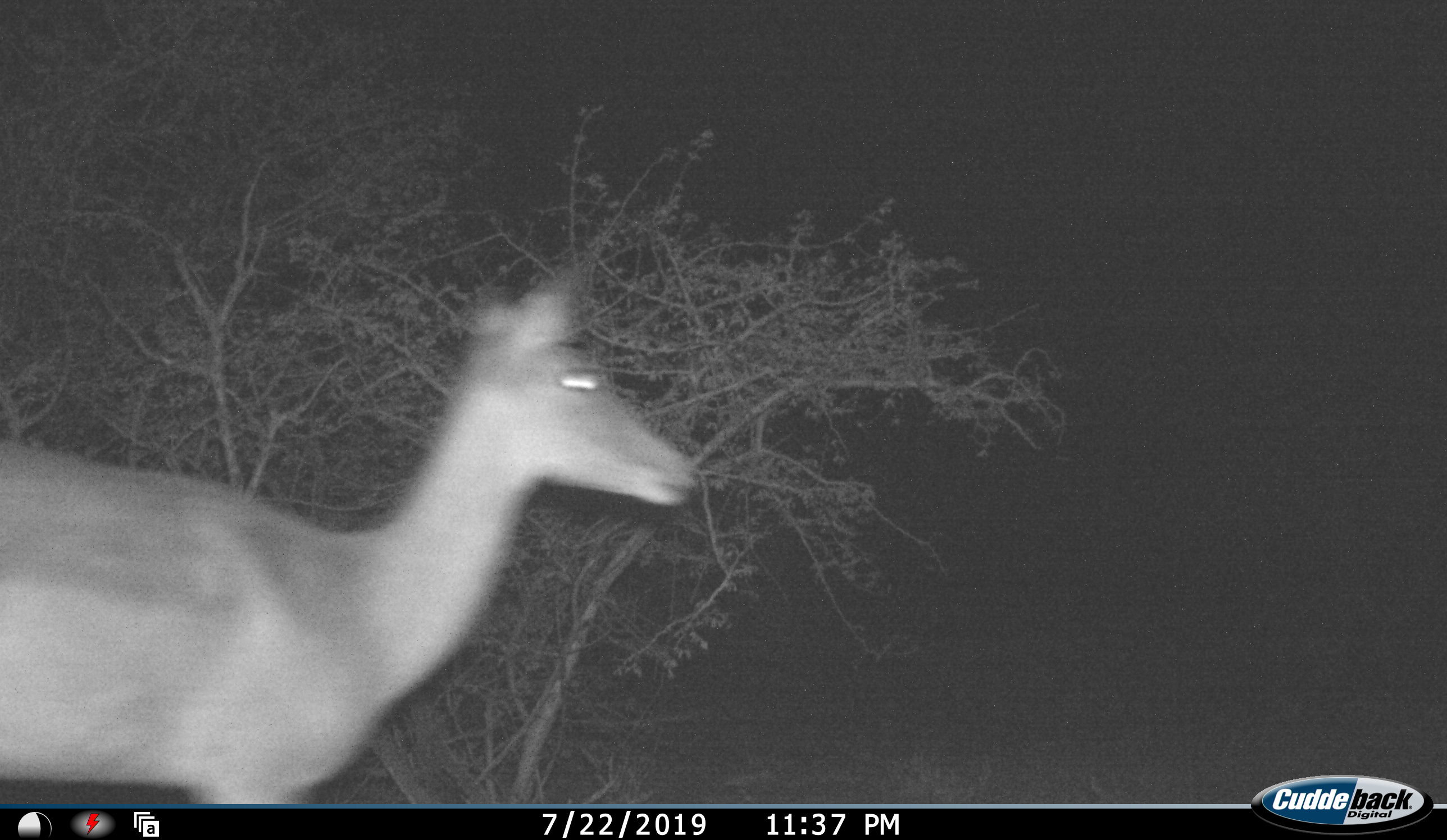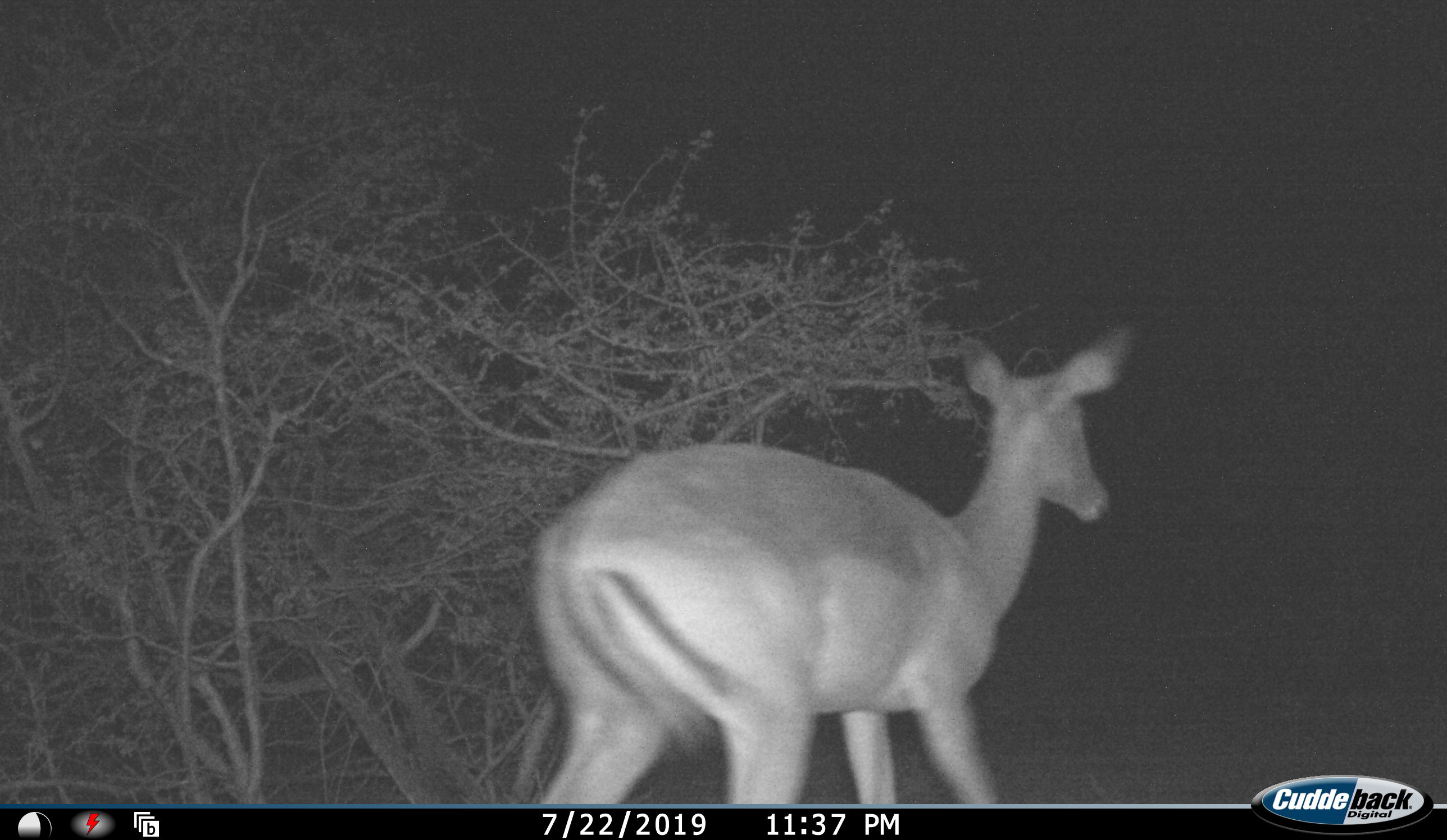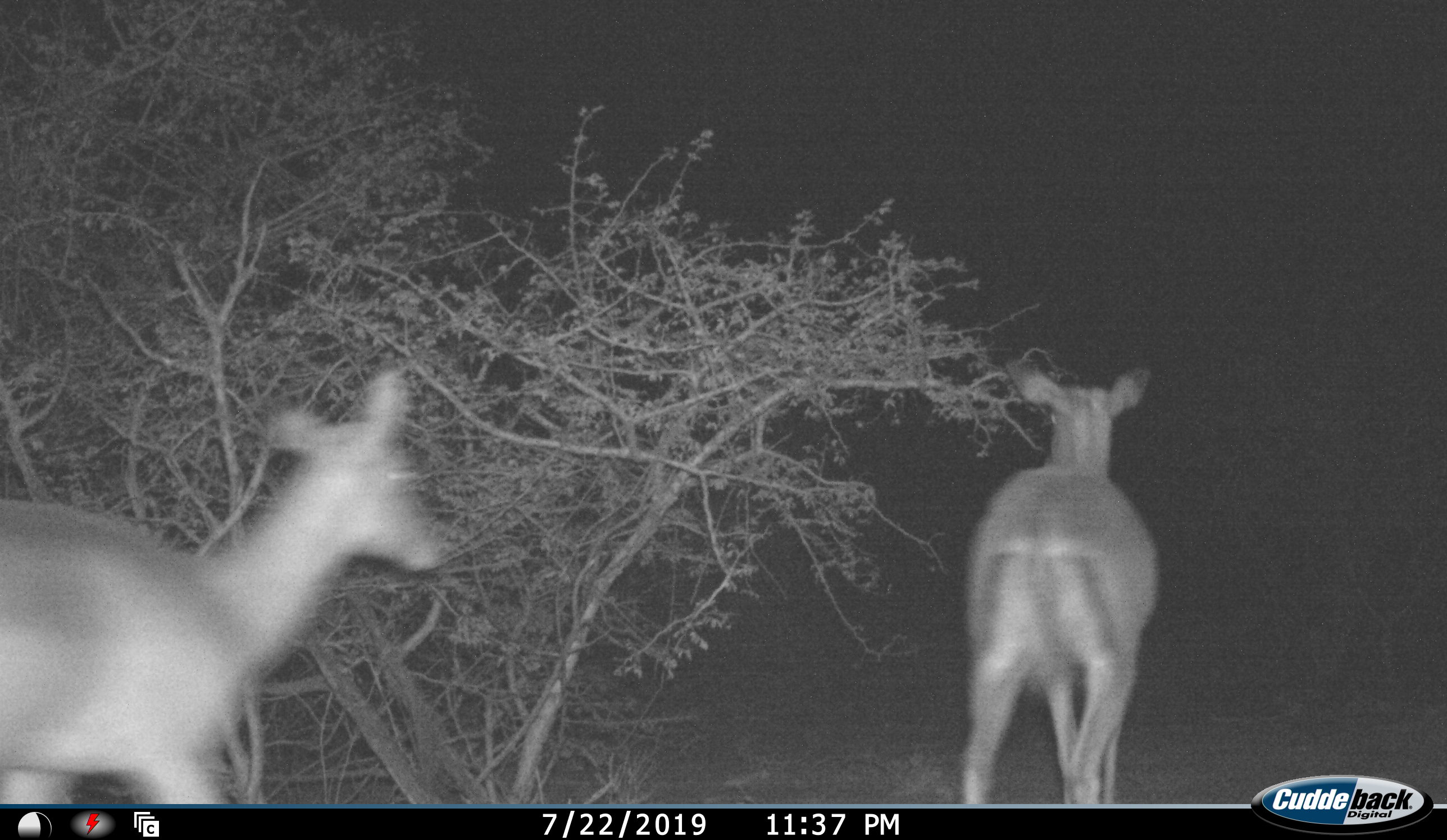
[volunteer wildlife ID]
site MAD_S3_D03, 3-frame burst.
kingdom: Animalia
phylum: Chordata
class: Mammalia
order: Artiodactyla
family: Bovidae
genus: Aepyceros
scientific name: Aepyceros melampus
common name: impala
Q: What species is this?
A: Impala (Aepyceros melampus).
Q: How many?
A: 2.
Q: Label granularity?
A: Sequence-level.